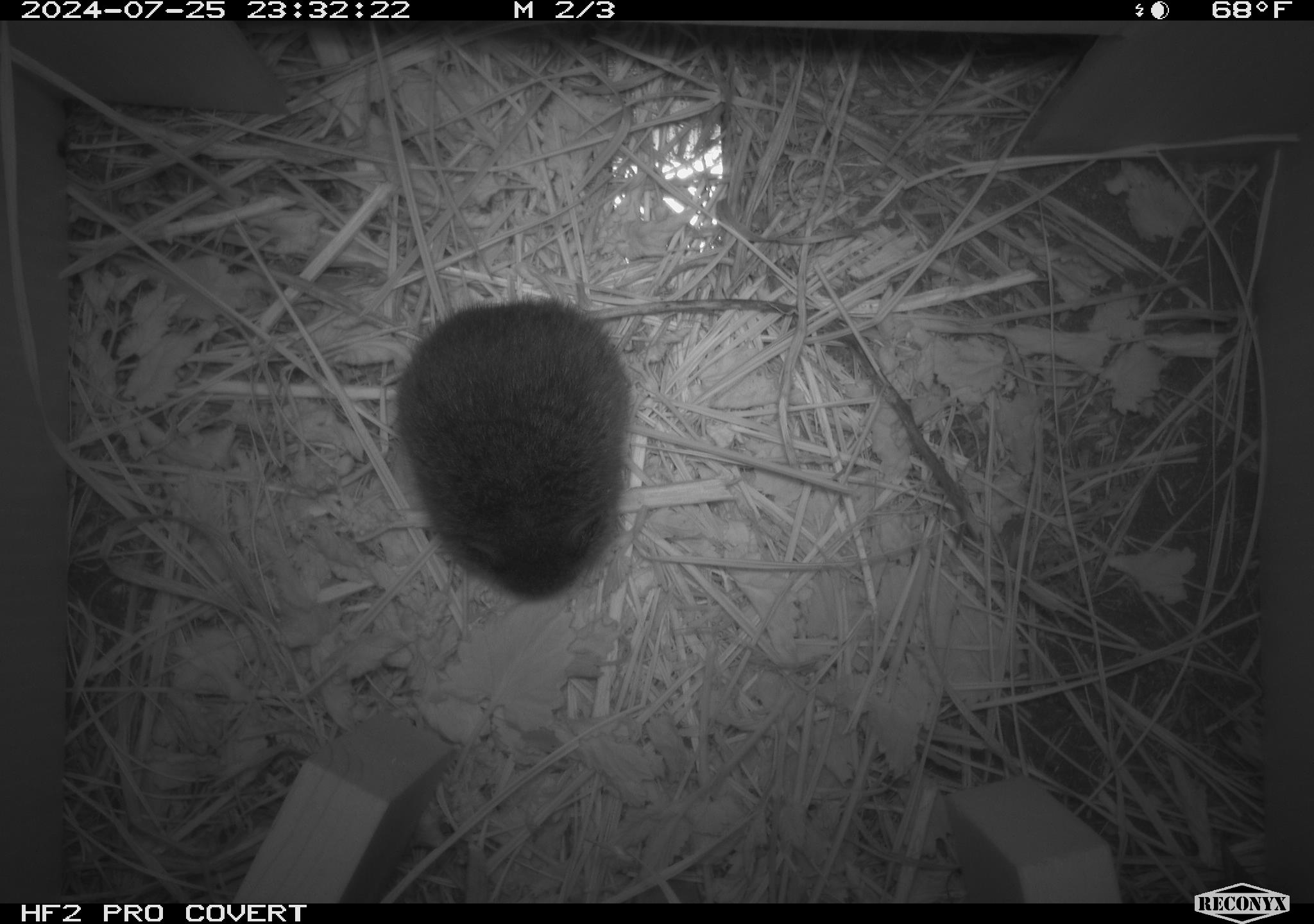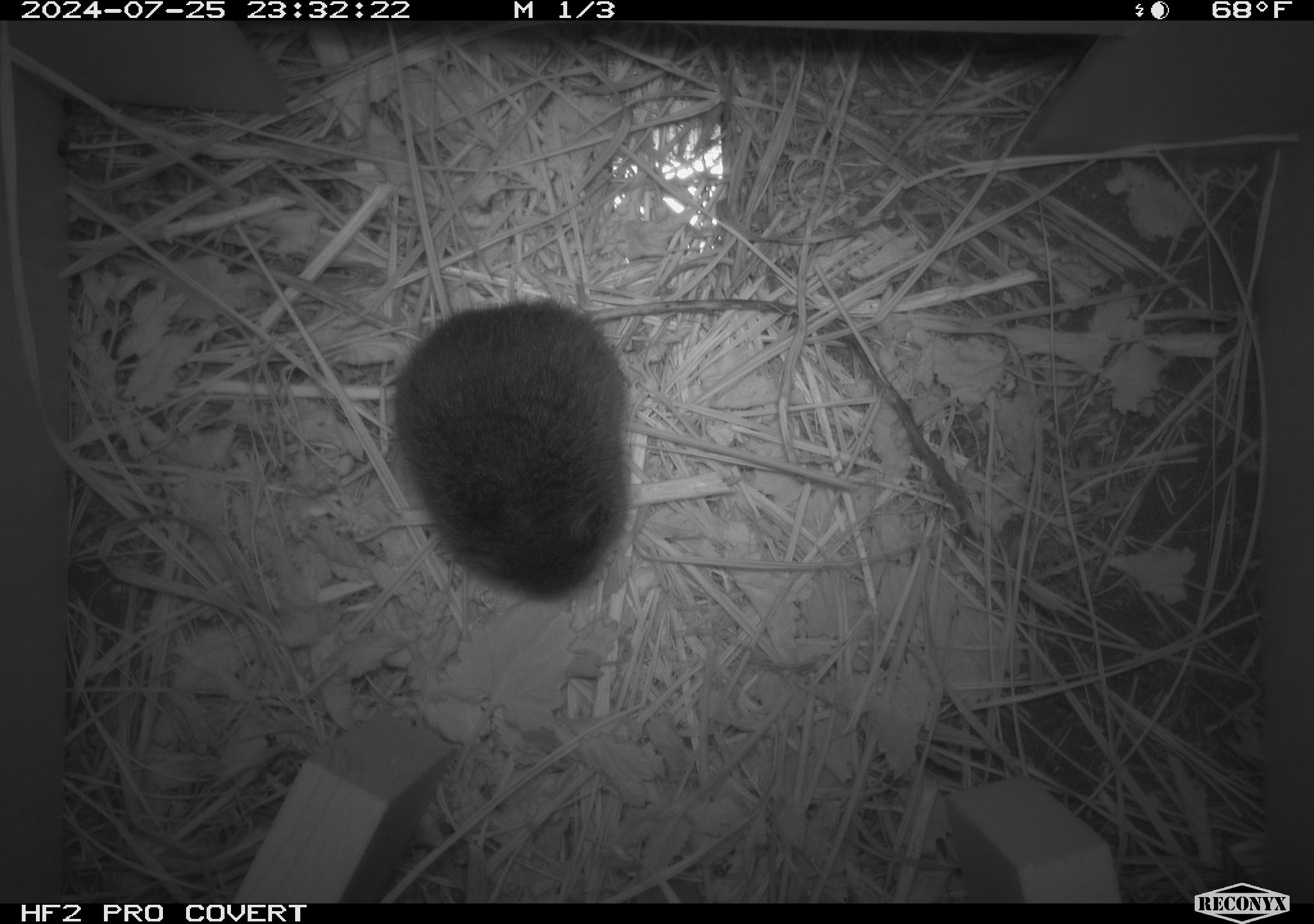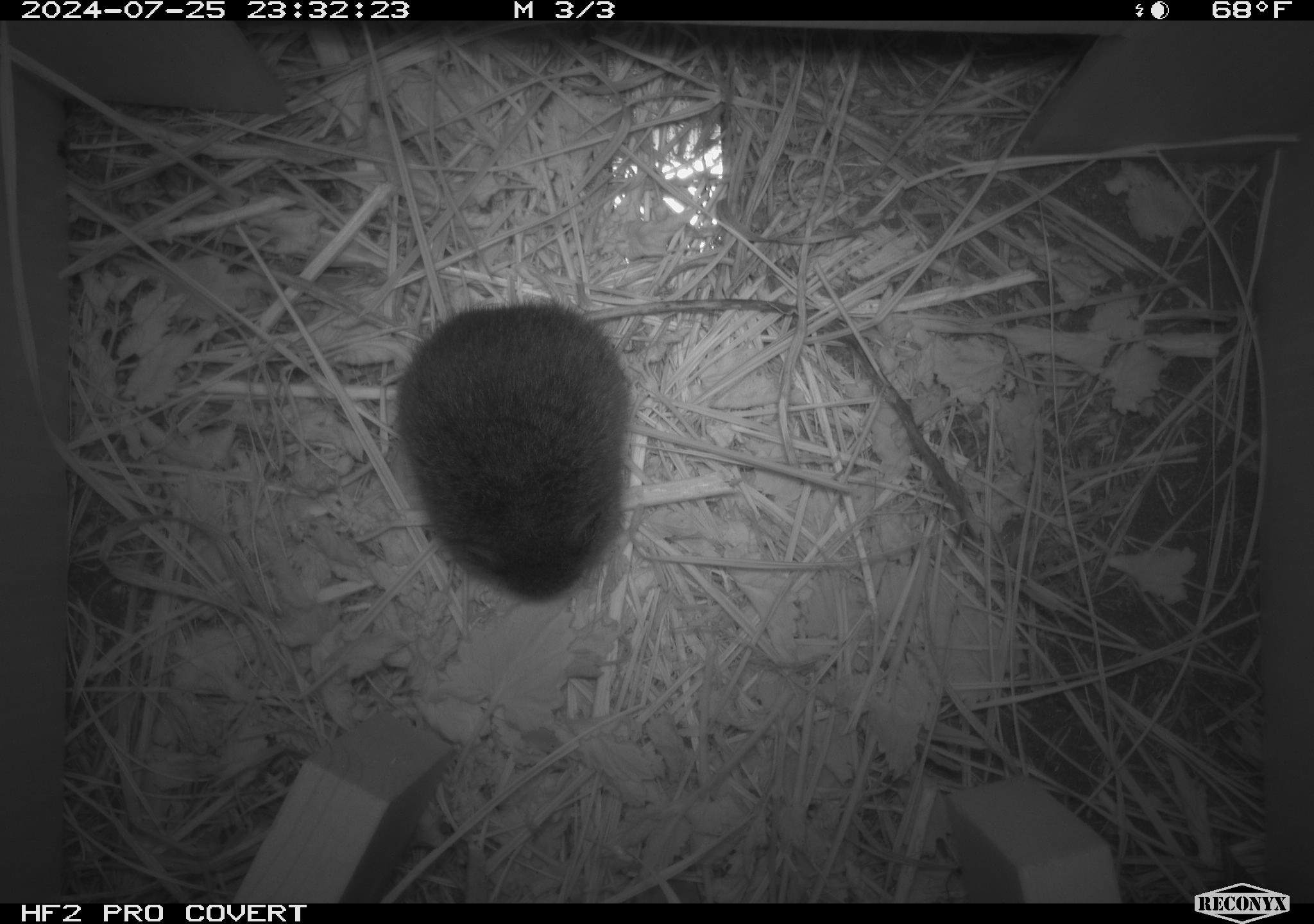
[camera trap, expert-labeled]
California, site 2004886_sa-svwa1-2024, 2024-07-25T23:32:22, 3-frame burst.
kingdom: Animalia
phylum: Chordata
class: Mammalia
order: Rodentia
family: Cricetidae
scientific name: Arvicolinae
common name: voles, lemmings, and muskrats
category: arvicolinae subfamily